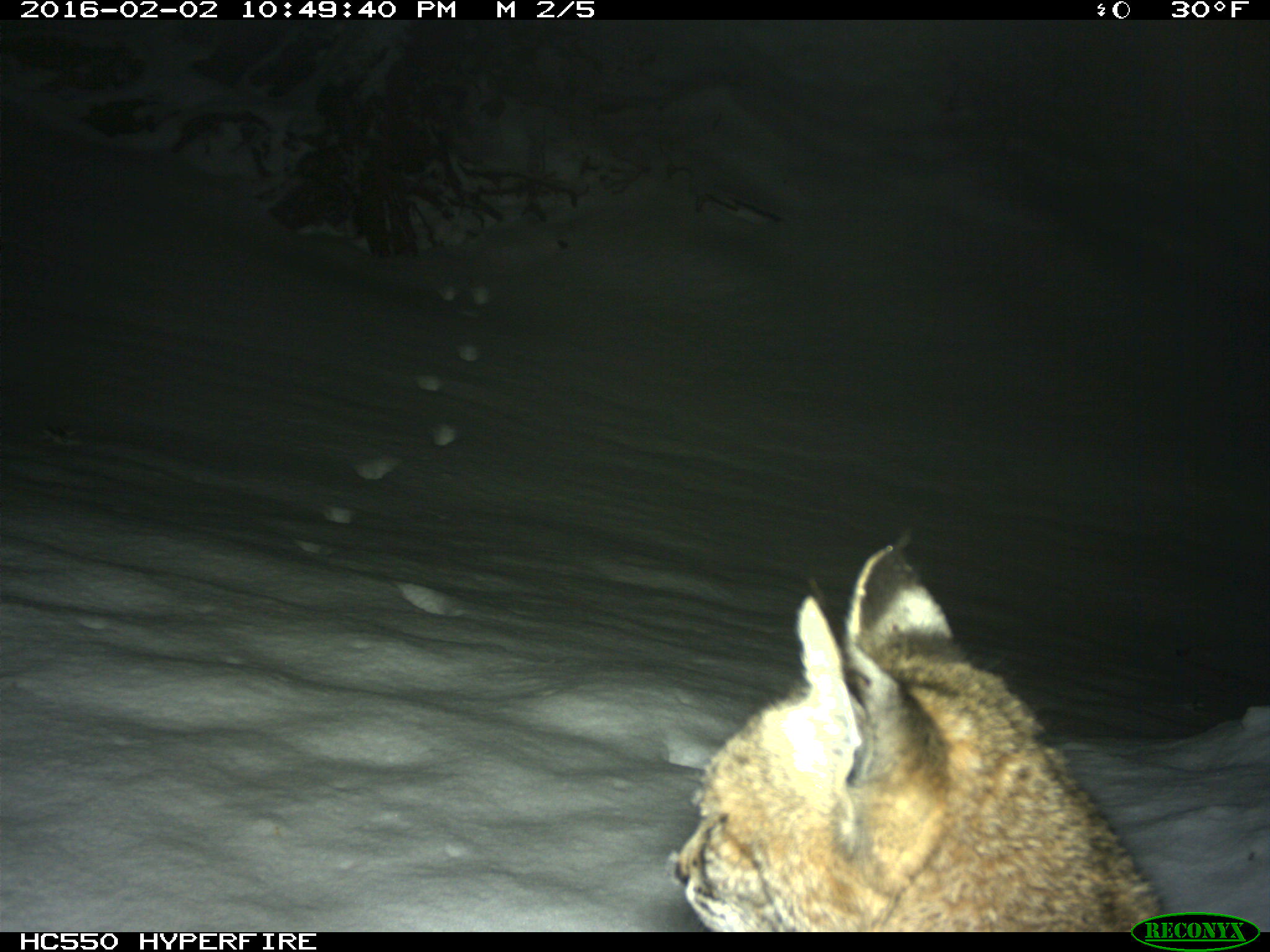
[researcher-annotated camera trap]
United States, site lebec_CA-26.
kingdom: Animalia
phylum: Chordata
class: Mammalia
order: Carnivora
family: Felidae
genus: Lynx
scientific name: Lynx rufus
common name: bobcat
Lynx rufus (bobcat).